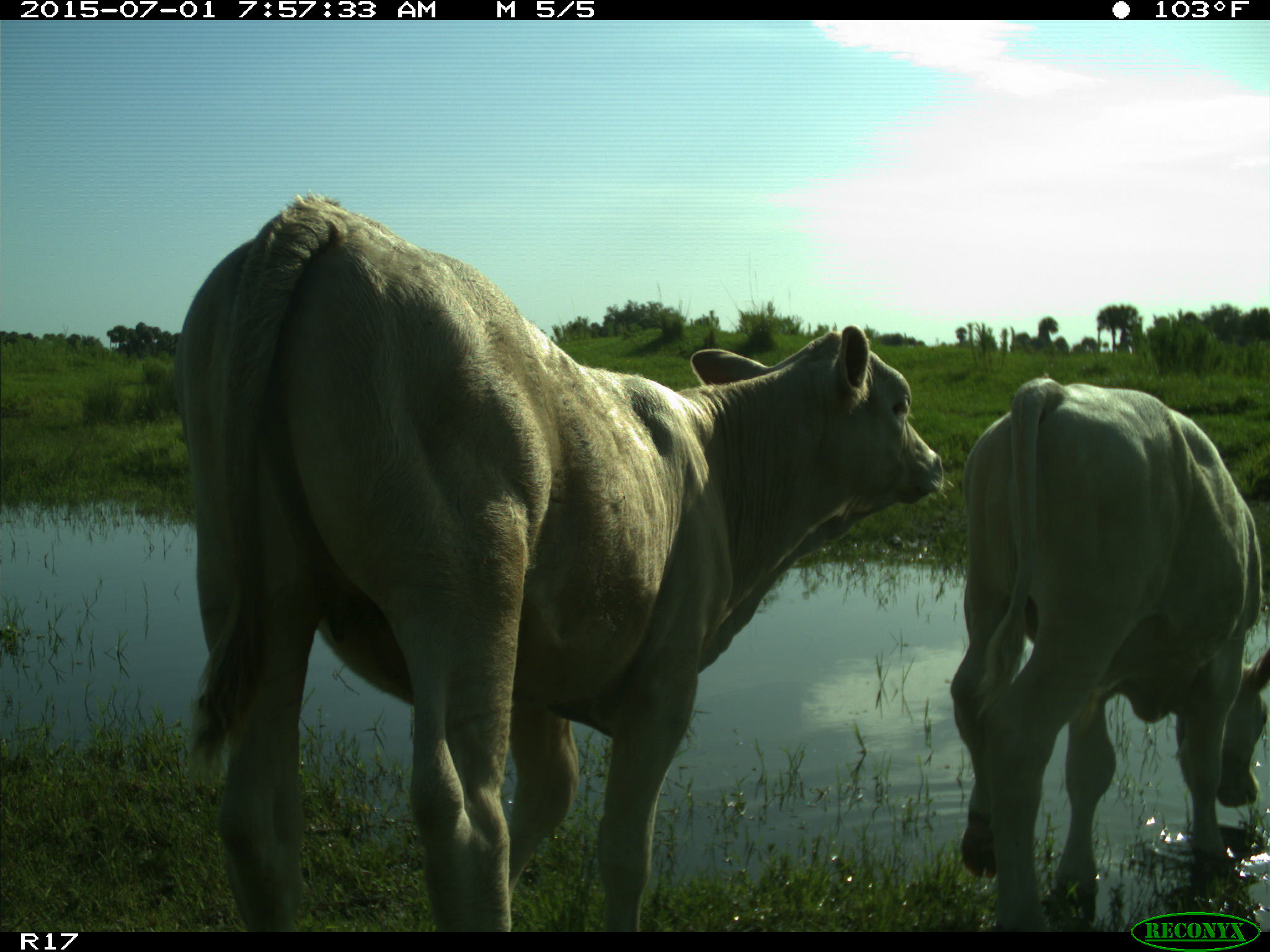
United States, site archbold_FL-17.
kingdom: Animalia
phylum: Chordata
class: Mammalia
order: Artiodactyla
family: Bovidae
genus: Bos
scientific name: Bos taurus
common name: domestic cow